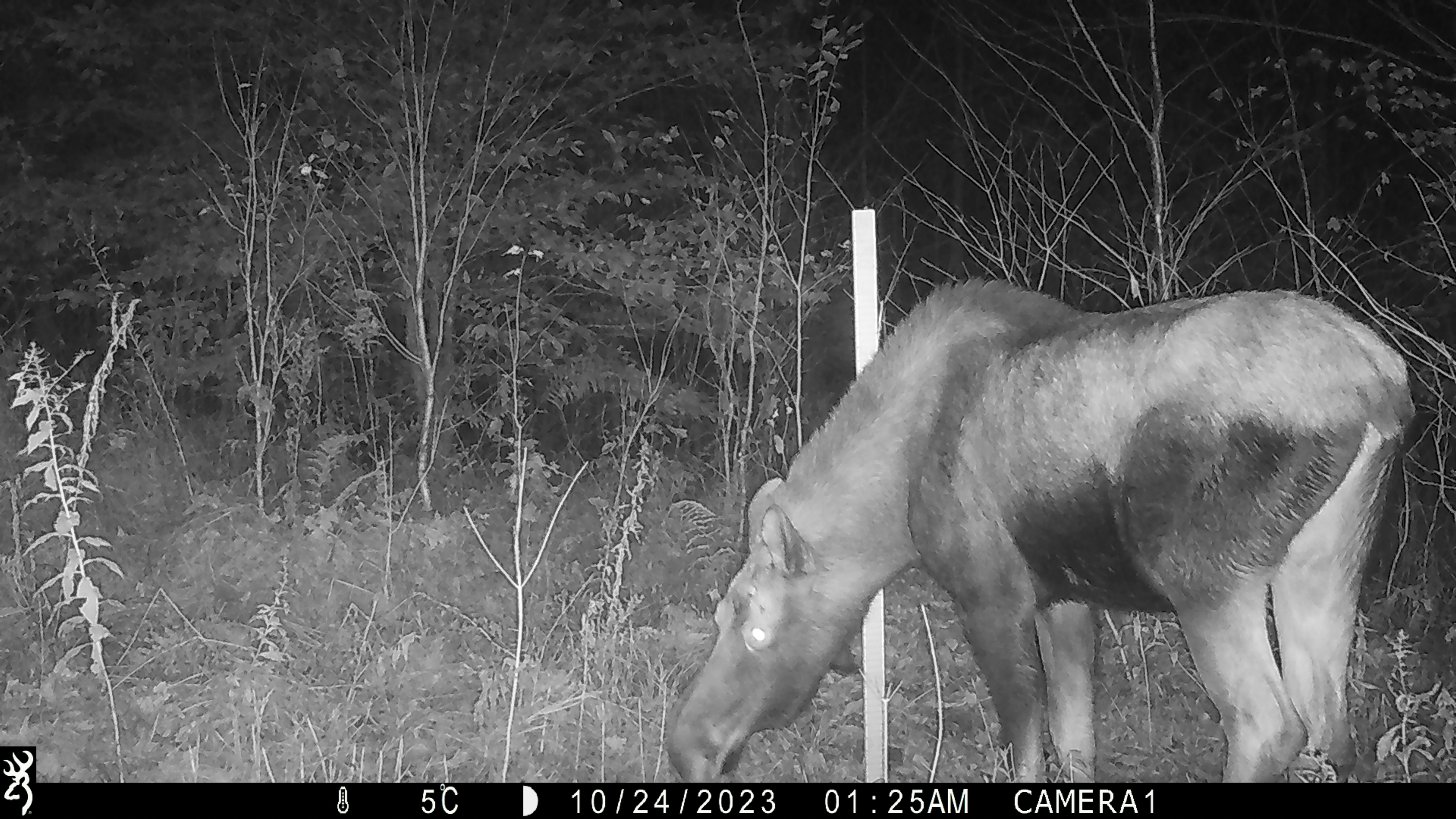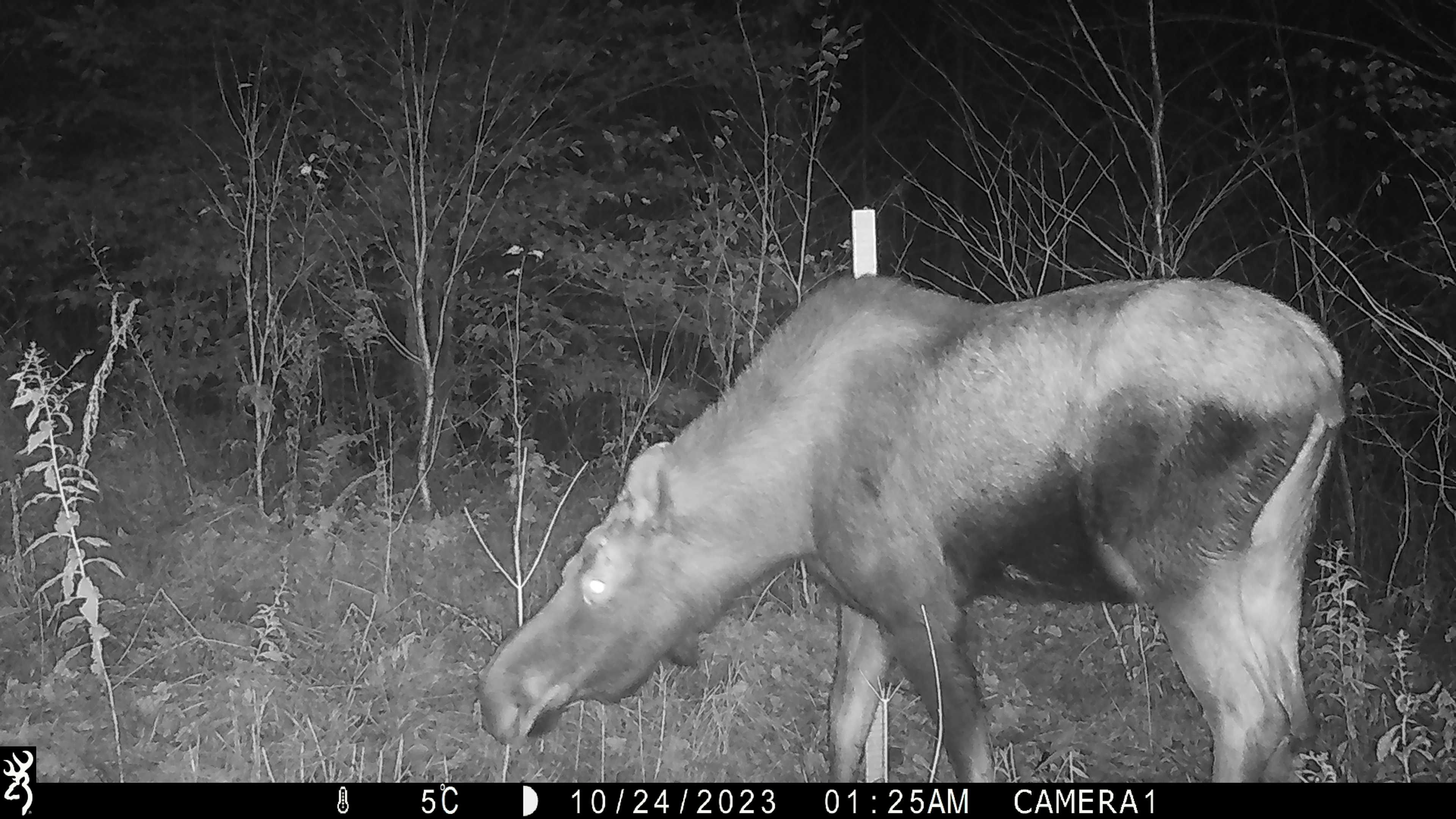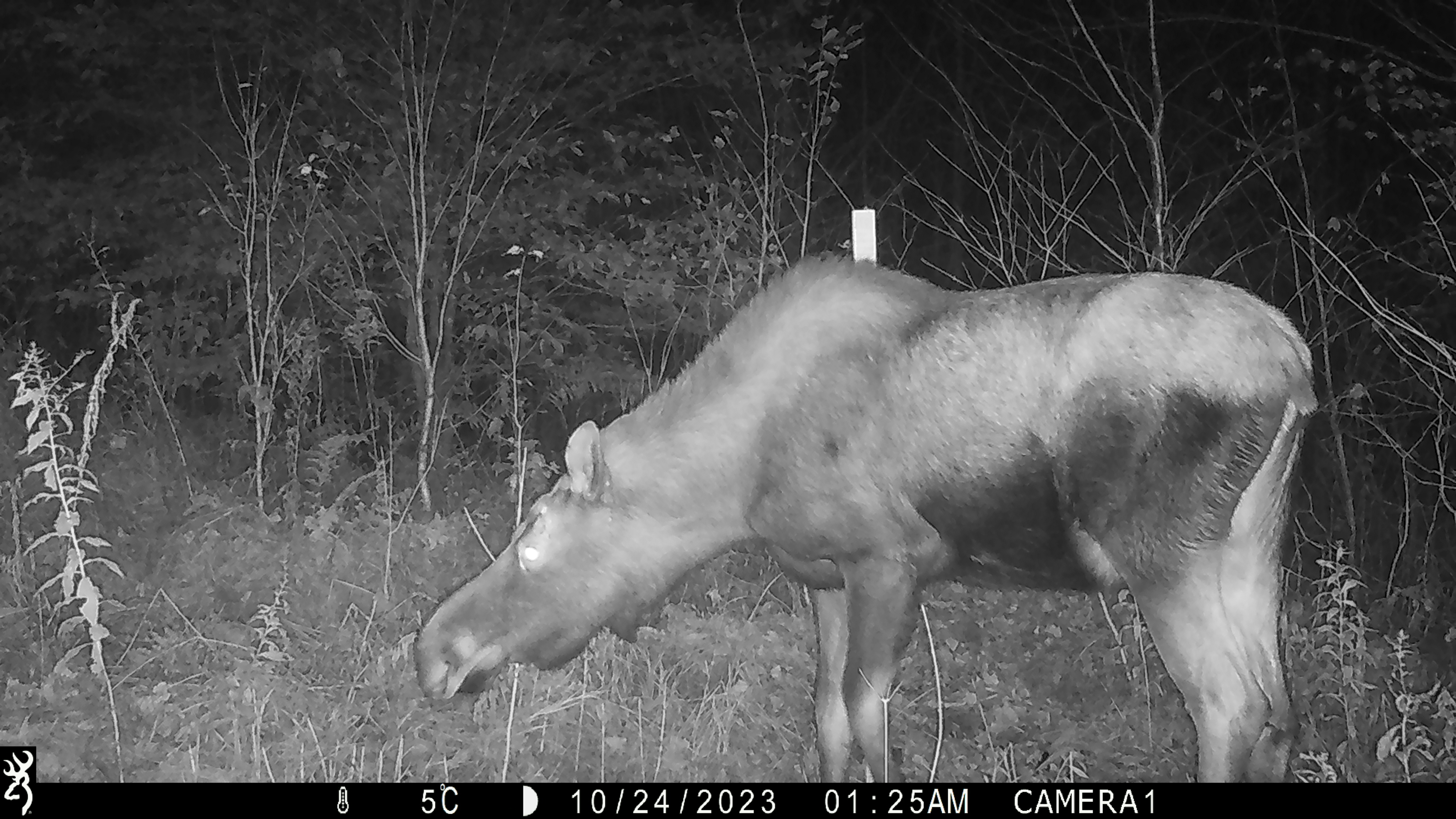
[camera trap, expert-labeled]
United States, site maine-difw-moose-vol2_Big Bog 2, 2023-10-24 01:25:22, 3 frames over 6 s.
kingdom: Animalia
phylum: Chordata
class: Mammalia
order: Artiodactyla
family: Cervidae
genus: Alces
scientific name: Alces alces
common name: moose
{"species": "moose (Alces alces)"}